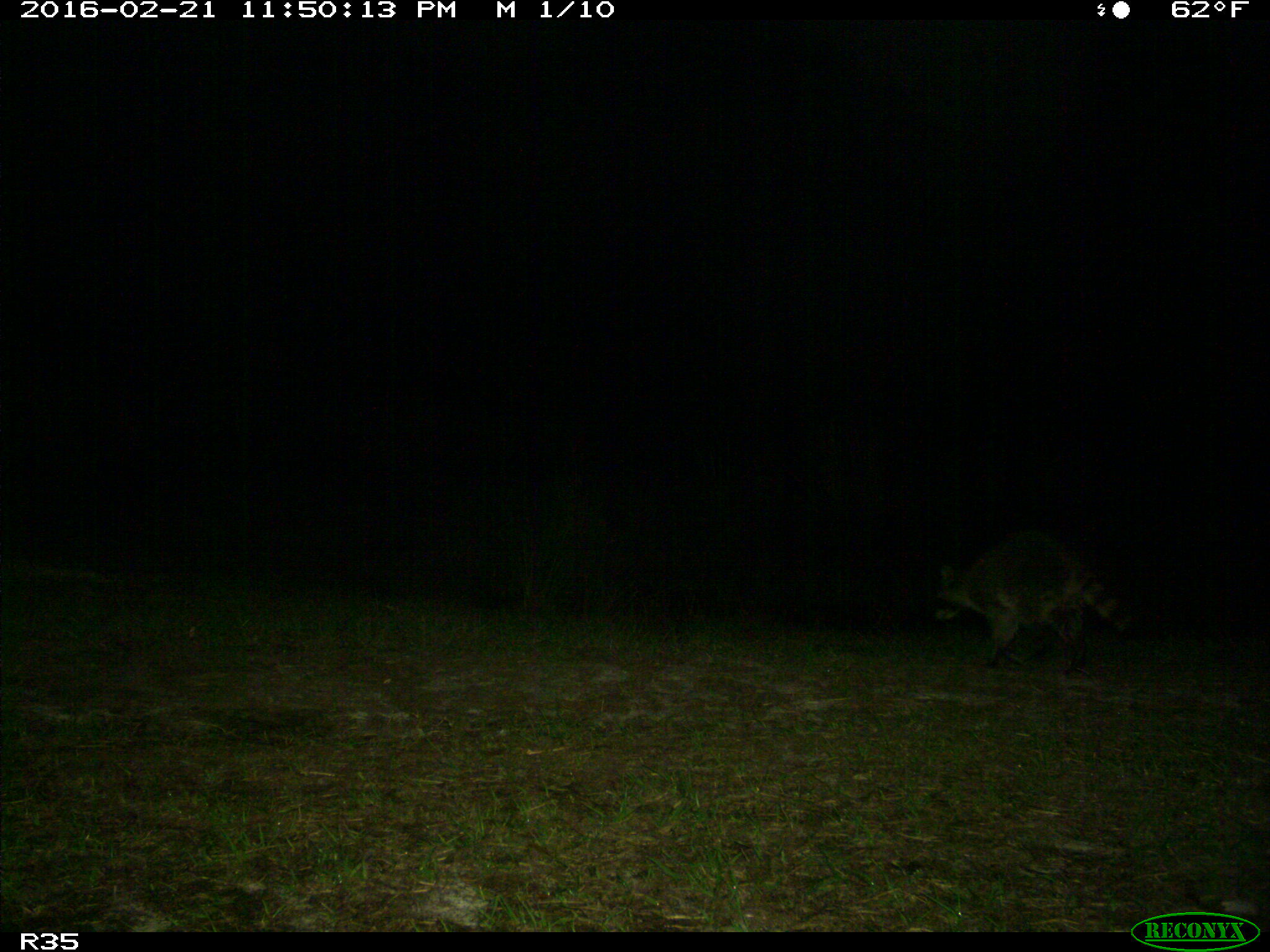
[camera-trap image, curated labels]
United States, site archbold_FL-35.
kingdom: Animalia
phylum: Chordata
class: Mammalia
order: Carnivora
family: Procyonidae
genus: Procyon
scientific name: Procyon lotor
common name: common raccoon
Procyon lotor (common raccoon).